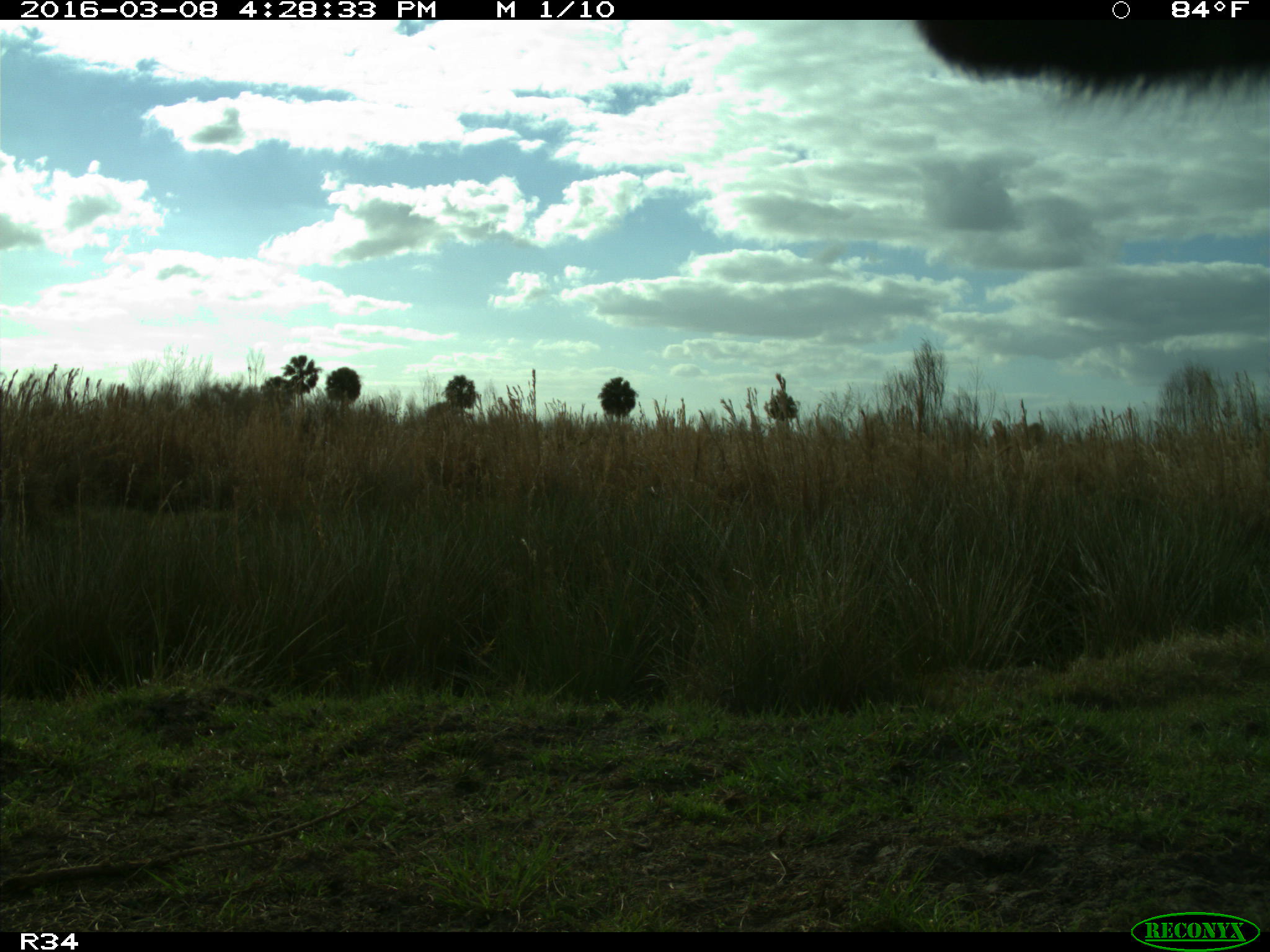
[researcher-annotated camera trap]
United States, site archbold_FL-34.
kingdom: Animalia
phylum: Chordata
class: Mammalia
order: Artiodactyla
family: Bovidae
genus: Bos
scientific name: Bos taurus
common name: domestic cow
Bos taurus (domestic cow).